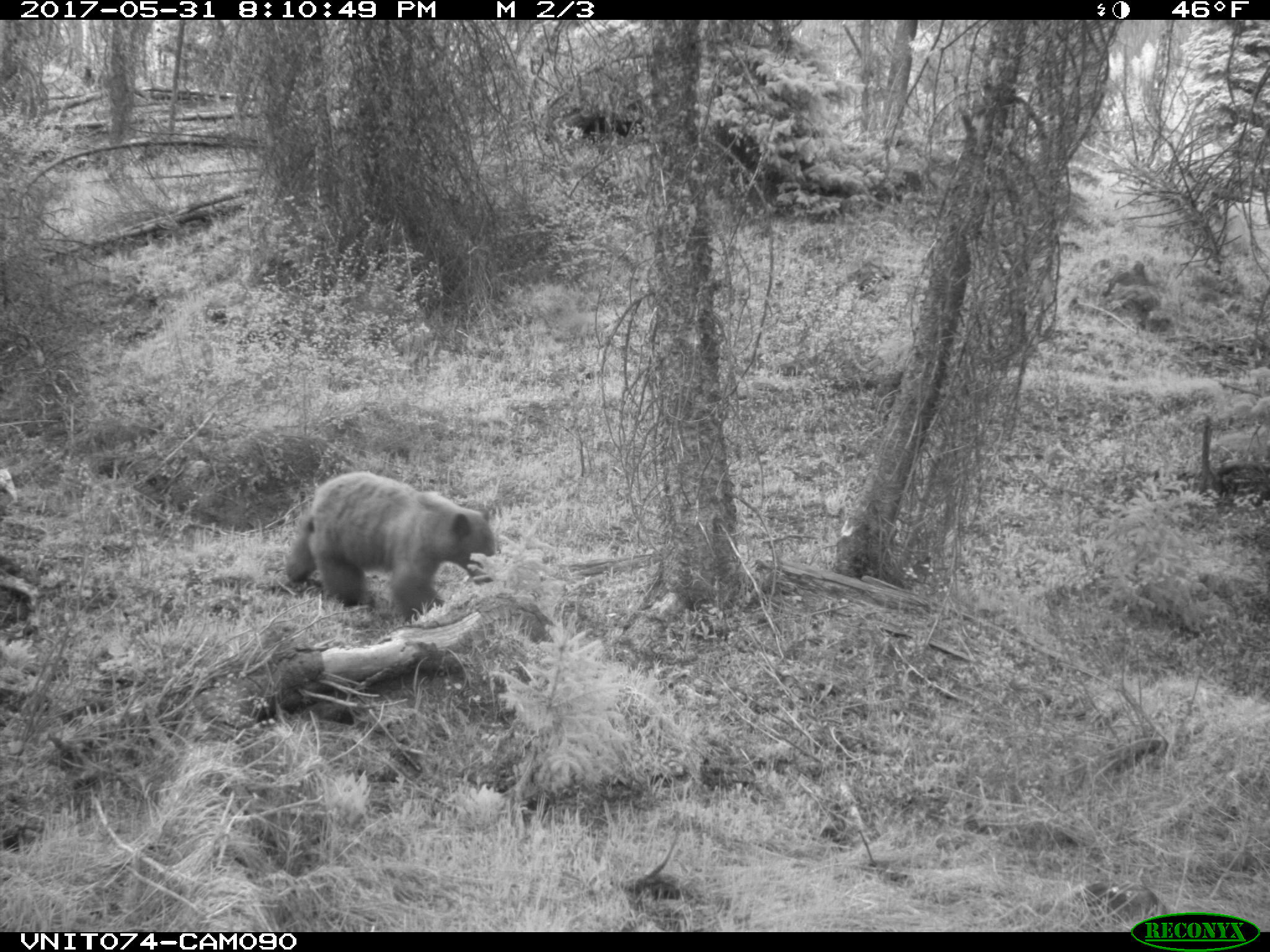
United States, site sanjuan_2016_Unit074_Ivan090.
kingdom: Animalia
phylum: Chordata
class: Mammalia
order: Carnivora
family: Ursidae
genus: Ursus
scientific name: Ursus americanus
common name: american black bear